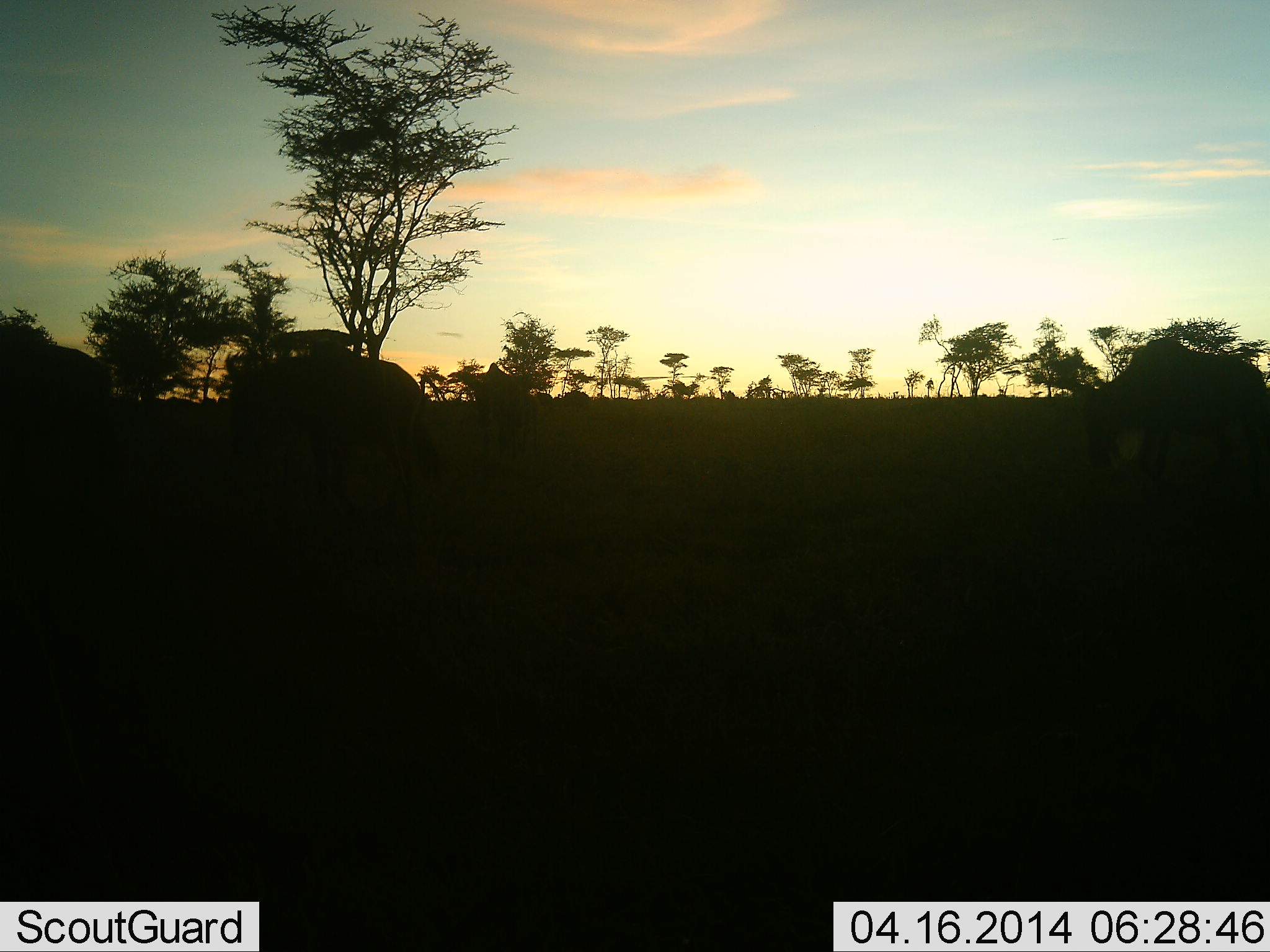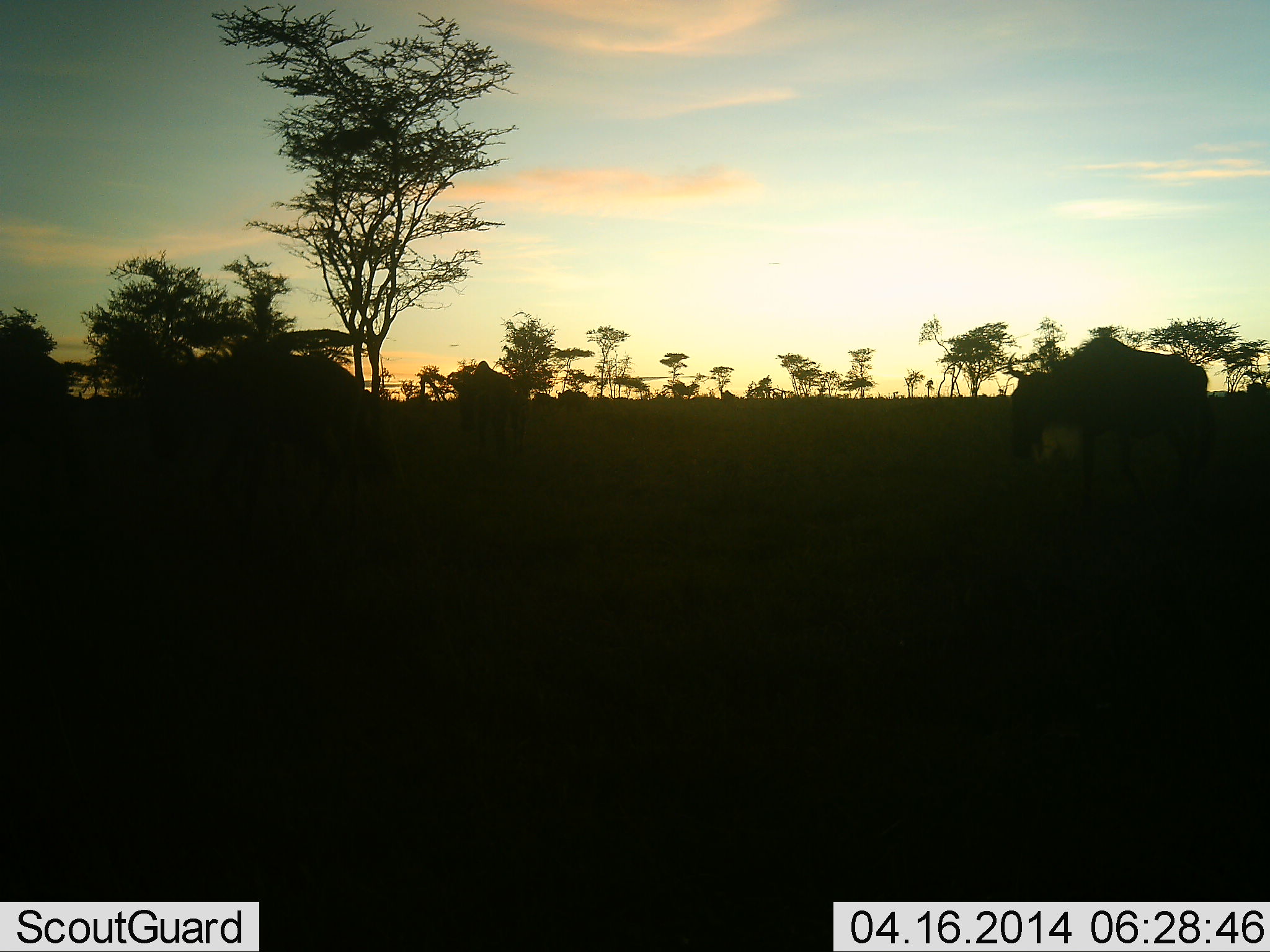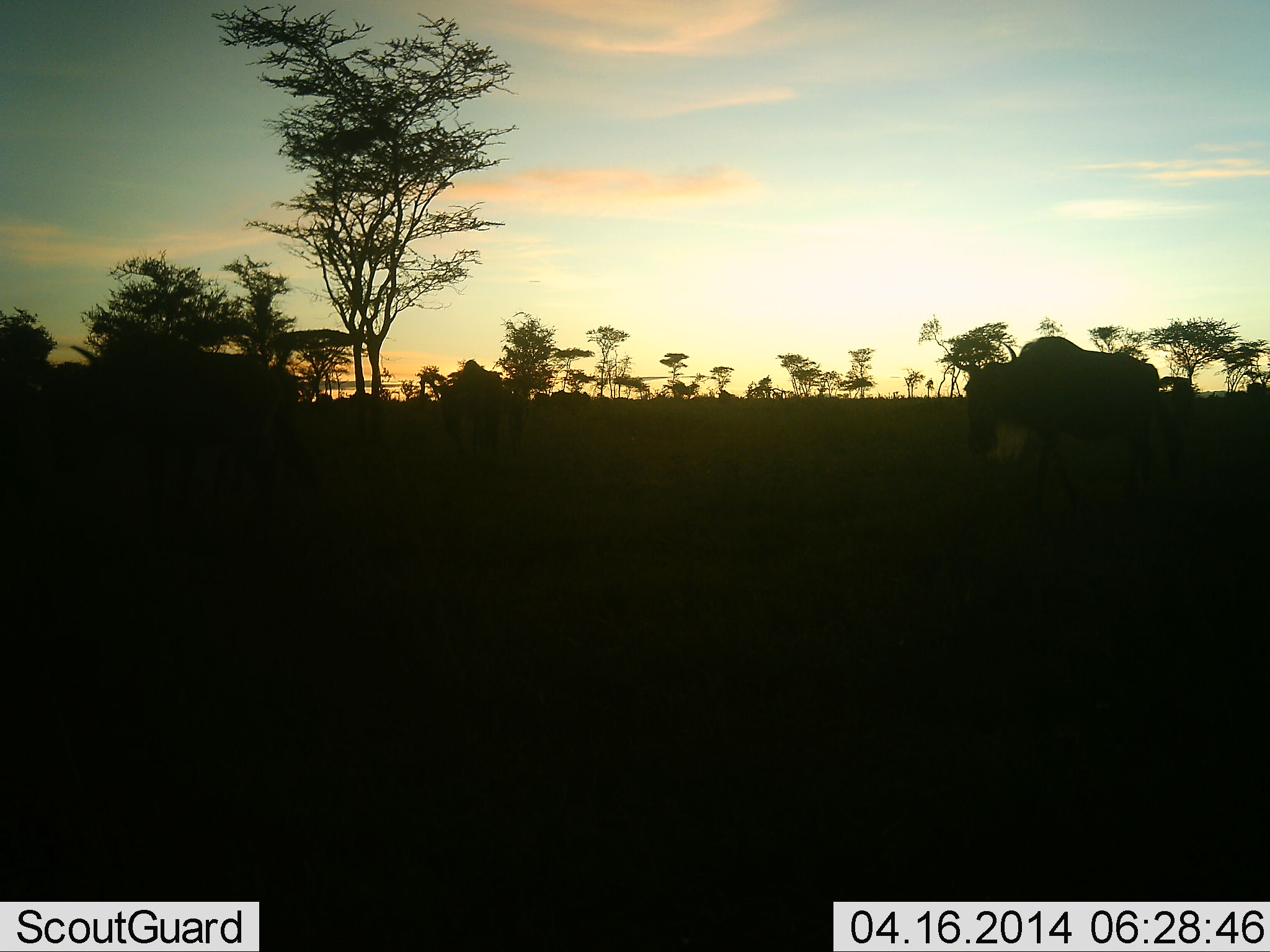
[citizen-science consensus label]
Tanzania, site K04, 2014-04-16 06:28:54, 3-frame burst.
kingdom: Animalia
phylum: Chordata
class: Mammalia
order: Artiodactyla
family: Bovidae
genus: Connochaetes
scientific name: Connochaetes taurinus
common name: blue wildebeest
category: wildebeest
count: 5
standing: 20%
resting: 0%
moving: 100%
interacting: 0%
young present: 0%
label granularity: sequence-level